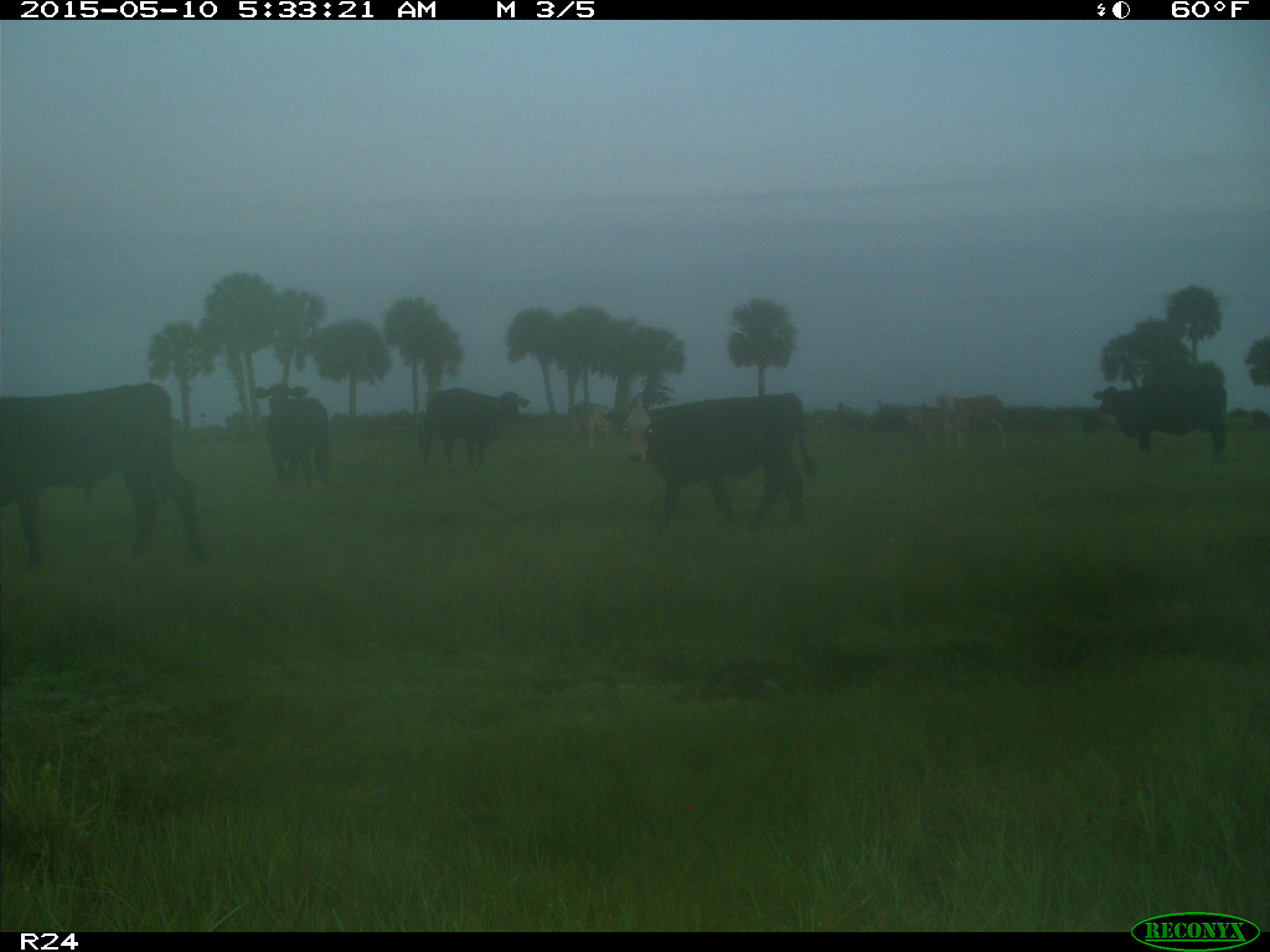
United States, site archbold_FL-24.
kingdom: Animalia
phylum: Chordata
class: Mammalia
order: Artiodactyla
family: Bovidae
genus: Bos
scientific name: Bos taurus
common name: domestic cow